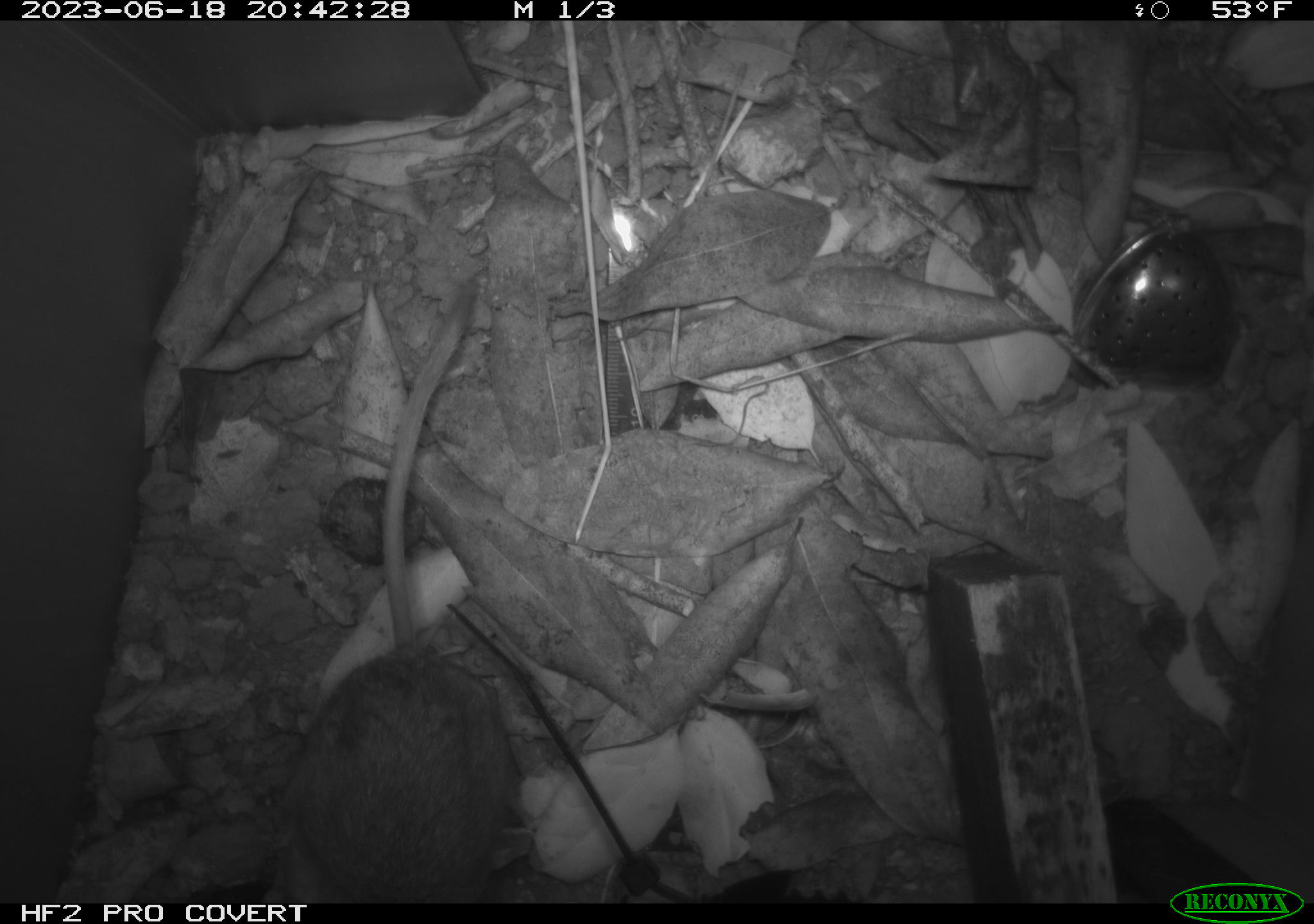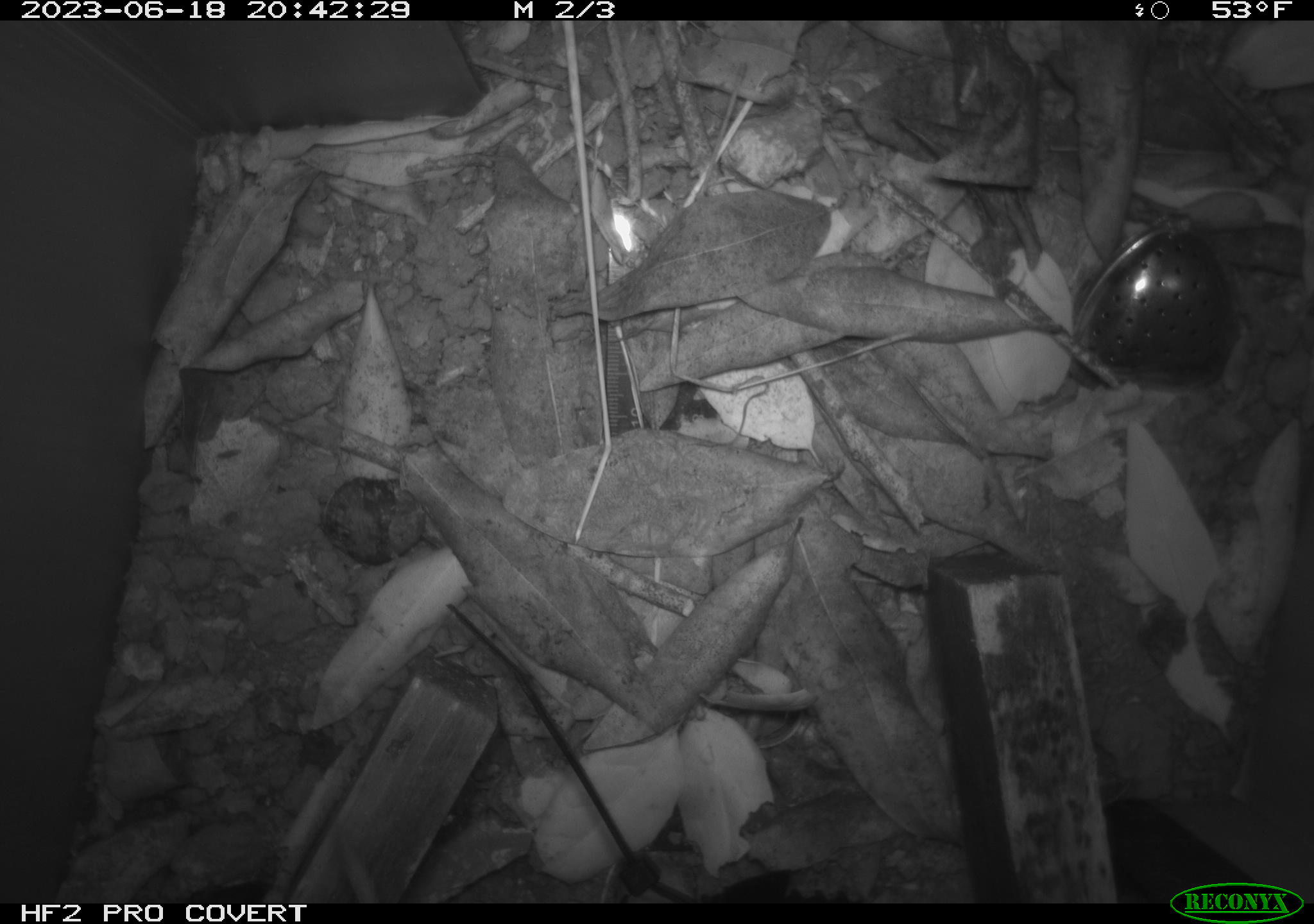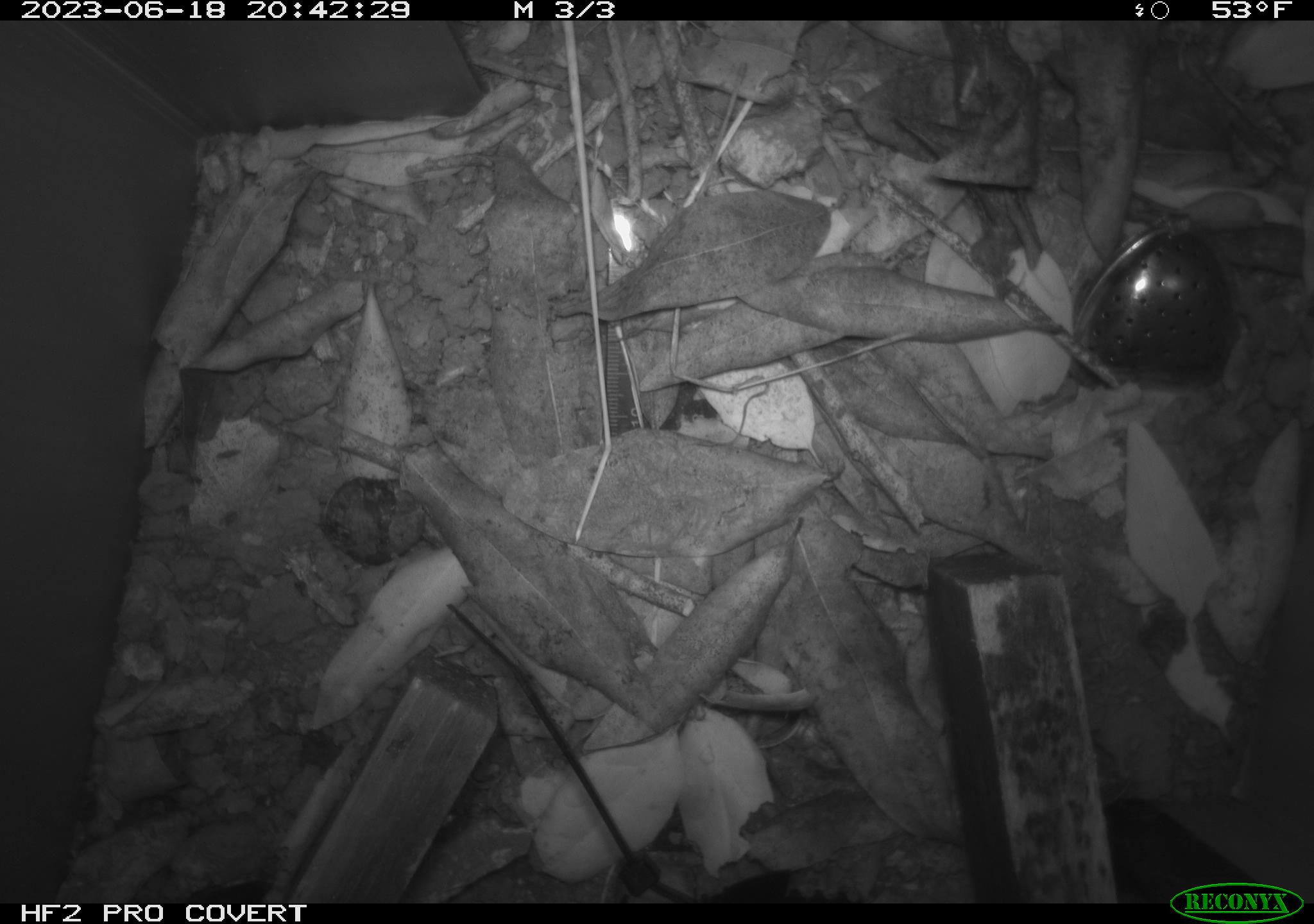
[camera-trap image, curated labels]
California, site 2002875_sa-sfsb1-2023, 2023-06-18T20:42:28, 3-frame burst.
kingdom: Animalia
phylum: Chordata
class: Mammalia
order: Rodentia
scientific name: Rodentia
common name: mouse species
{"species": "mouse species (Rodentia)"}